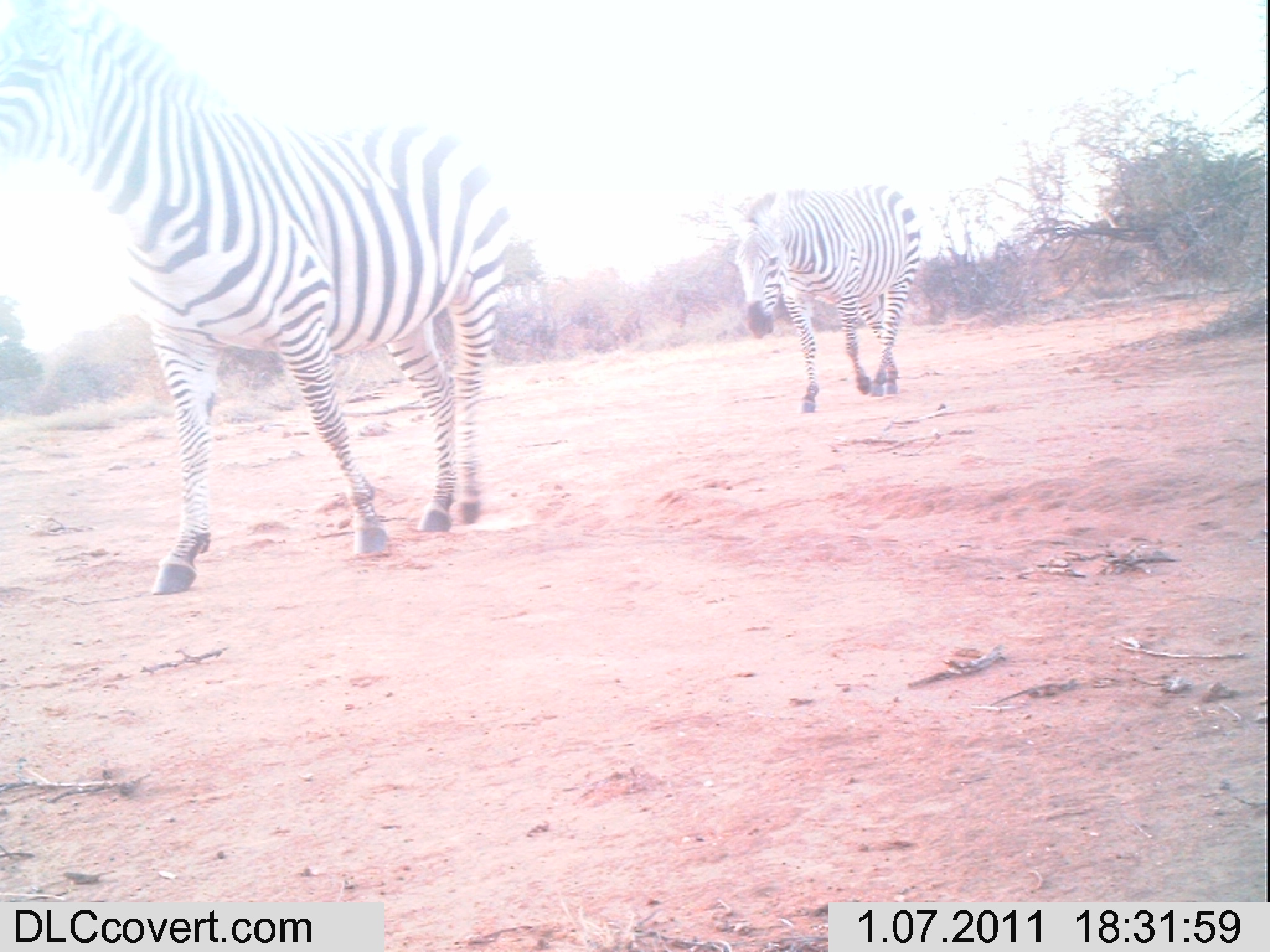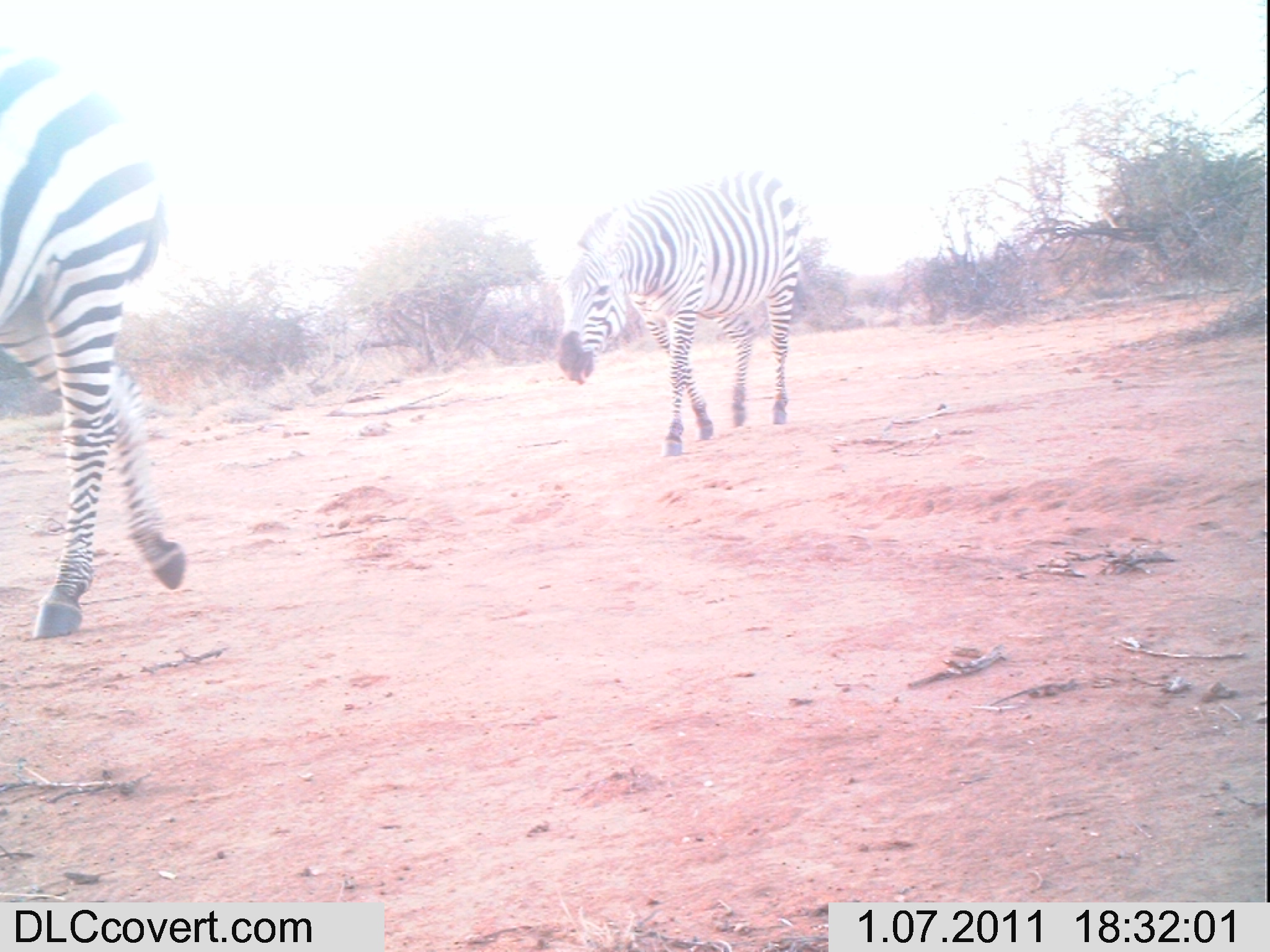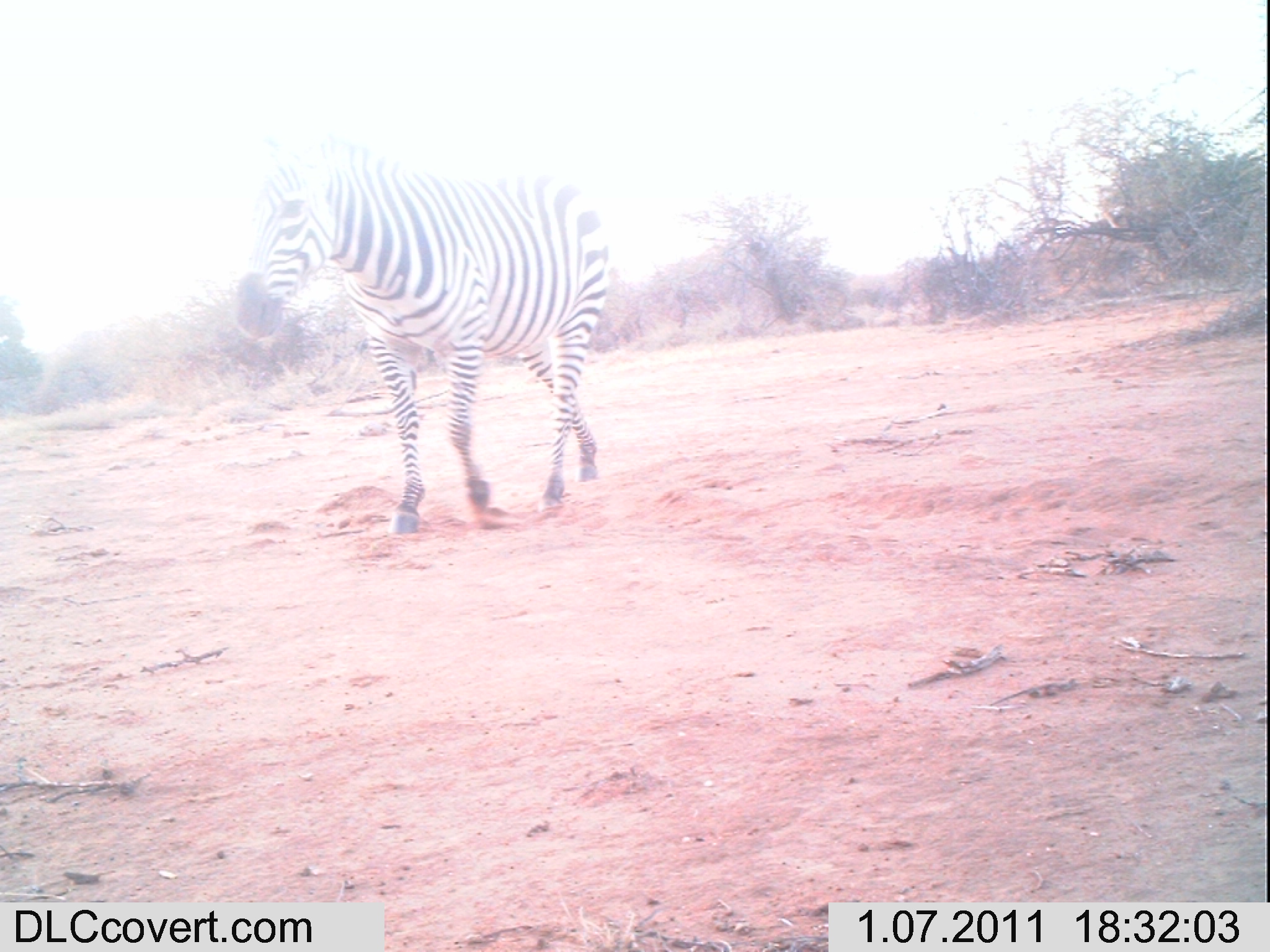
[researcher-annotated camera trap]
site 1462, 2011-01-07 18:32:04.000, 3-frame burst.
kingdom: Animalia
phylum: Chordata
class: Mammalia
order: Perissodactyla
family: Equidae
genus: Equus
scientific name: Equus quagga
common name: plains zebra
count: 2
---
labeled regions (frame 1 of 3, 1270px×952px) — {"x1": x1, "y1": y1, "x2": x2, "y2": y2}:
equus quagga: {"x1": 0, "y1": 0, "x2": 510, "y2": 598}; {"x1": 723, "y1": 180, "x2": 919, "y2": 414}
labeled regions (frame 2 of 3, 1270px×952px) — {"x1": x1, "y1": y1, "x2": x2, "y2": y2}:
equus quagga: {"x1": 0, "y1": 44, "x2": 186, "y2": 640}; {"x1": 556, "y1": 168, "x2": 802, "y2": 459}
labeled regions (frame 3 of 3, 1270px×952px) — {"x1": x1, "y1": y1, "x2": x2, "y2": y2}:
equus quagga: {"x1": 234, "y1": 130, "x2": 611, "y2": 535}